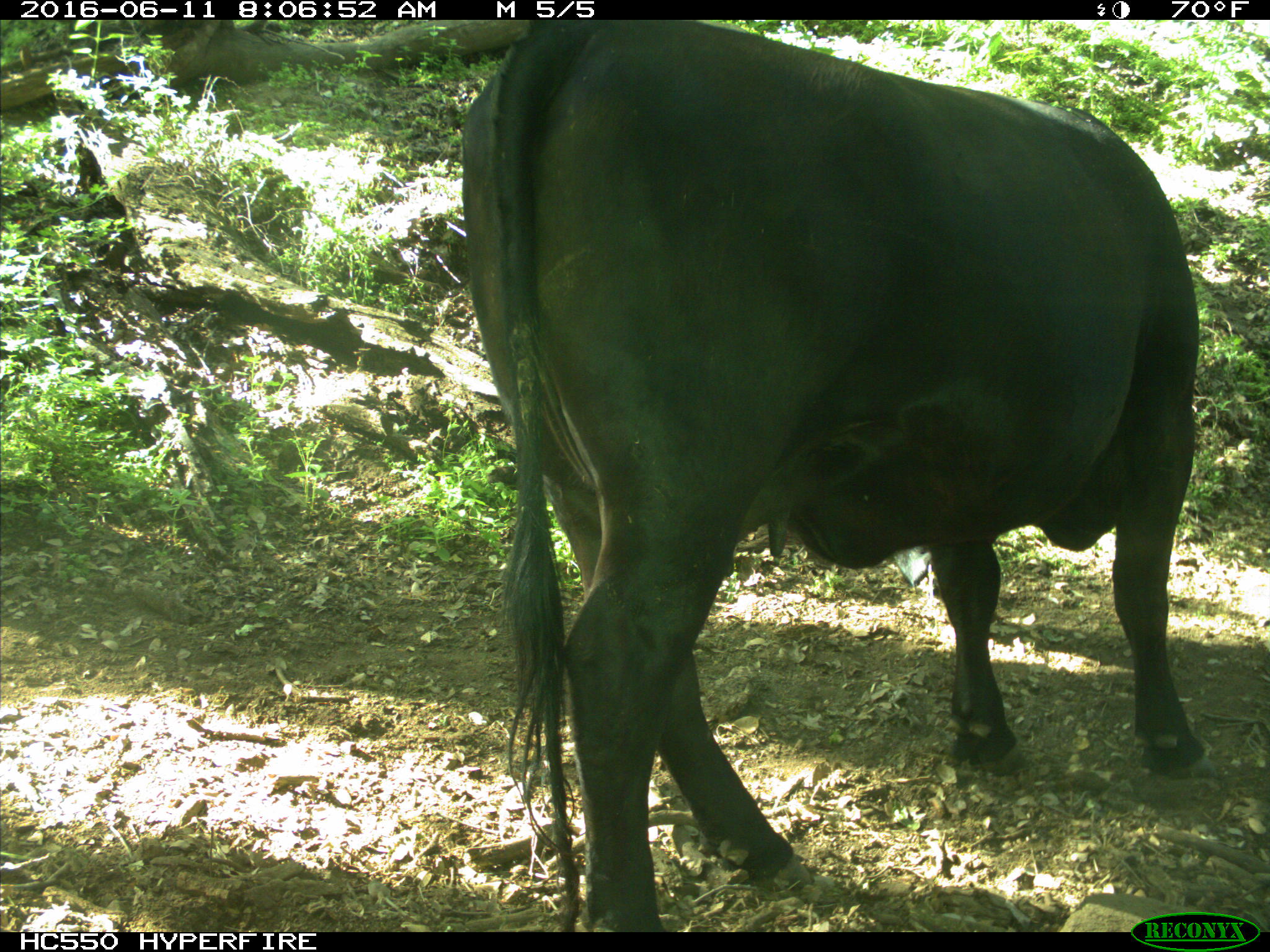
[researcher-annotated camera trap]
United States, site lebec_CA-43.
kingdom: Animalia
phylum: Chordata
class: Mammalia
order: Artiodactyla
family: Bovidae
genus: Bos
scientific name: Bos taurus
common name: domestic cow